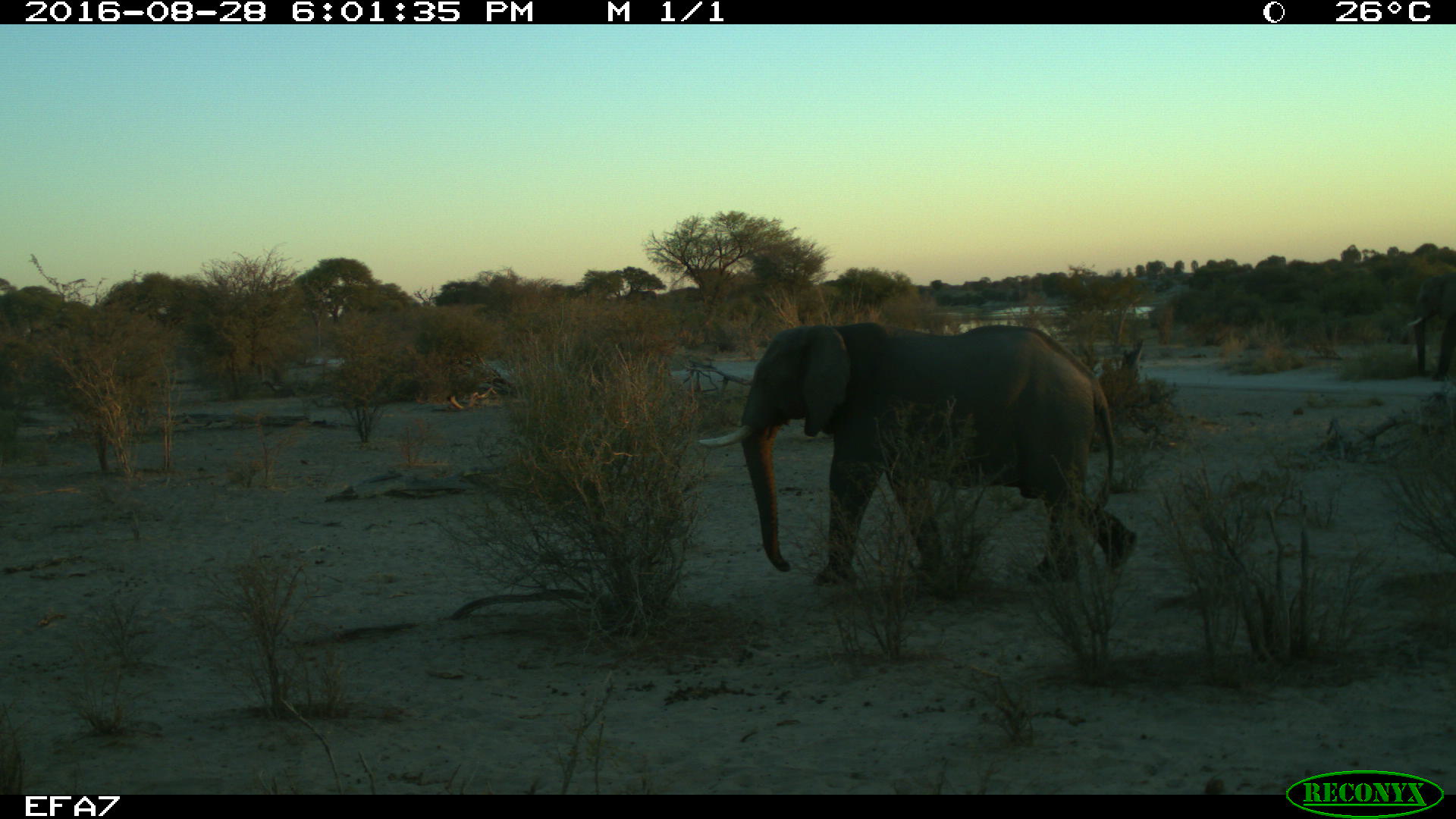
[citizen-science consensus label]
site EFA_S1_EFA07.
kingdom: Animalia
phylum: Chordata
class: Mammalia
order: Proboscidea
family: Elephantidae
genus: Loxodonta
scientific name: Loxodonta africana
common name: african bush elephant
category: elephant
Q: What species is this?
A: Elephant (african bush elephant) (Loxodonta africana).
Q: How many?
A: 1.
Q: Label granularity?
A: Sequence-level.